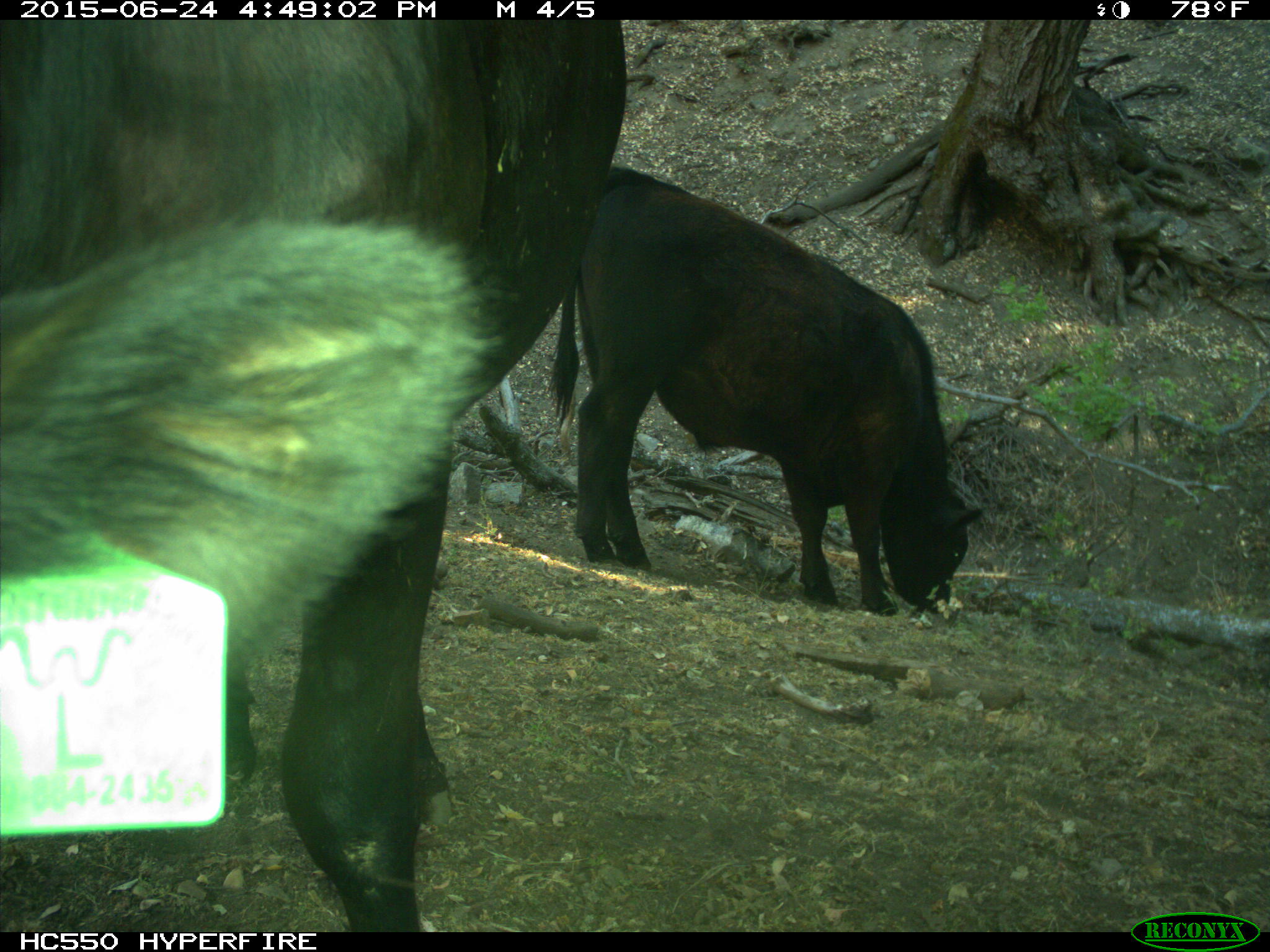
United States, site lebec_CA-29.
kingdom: Animalia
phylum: Chordata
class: Mammalia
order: Artiodactyla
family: Bovidae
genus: Bos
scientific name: Bos taurus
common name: domestic cow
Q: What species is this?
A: Bos taurus (domestic cow).